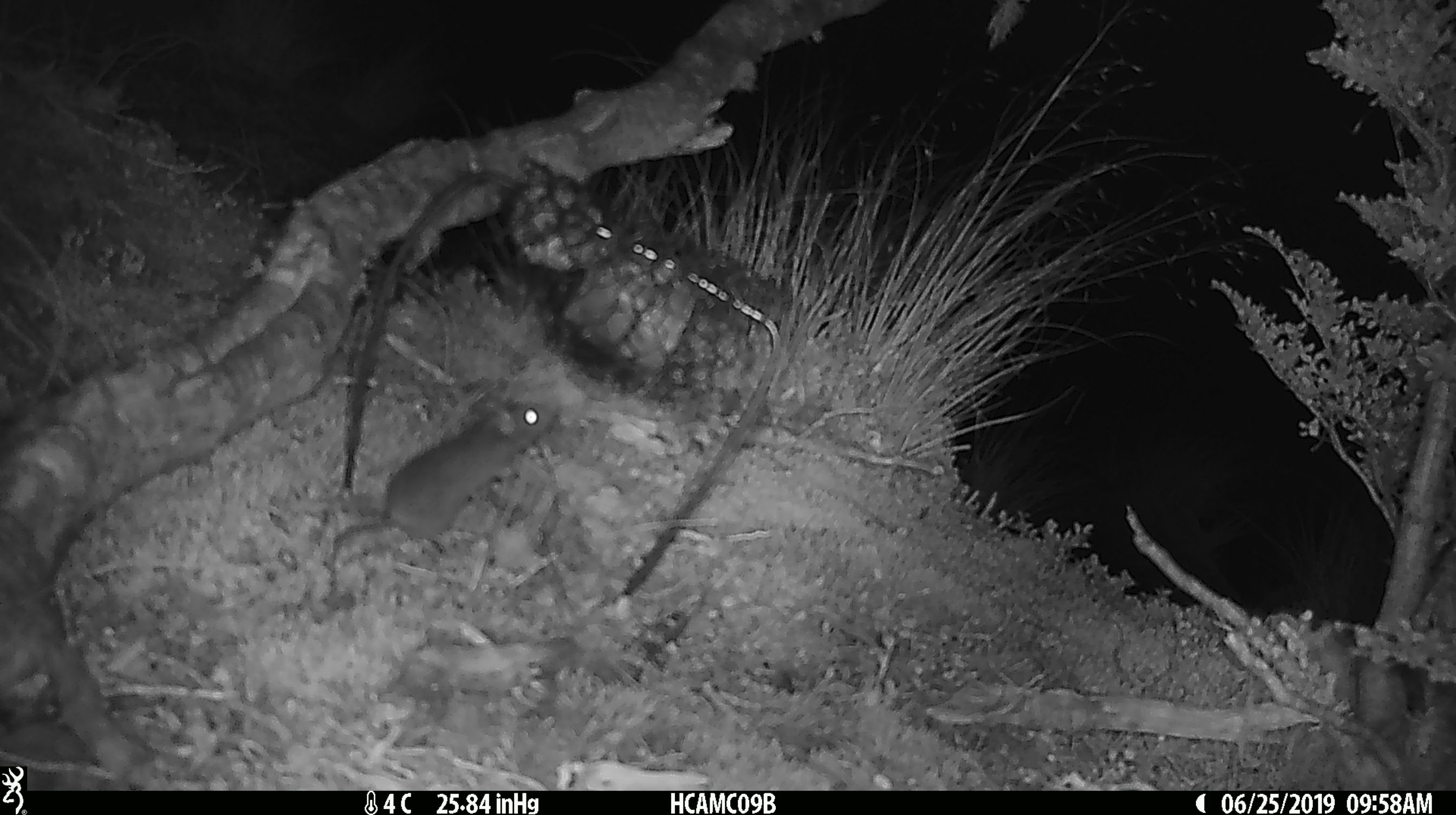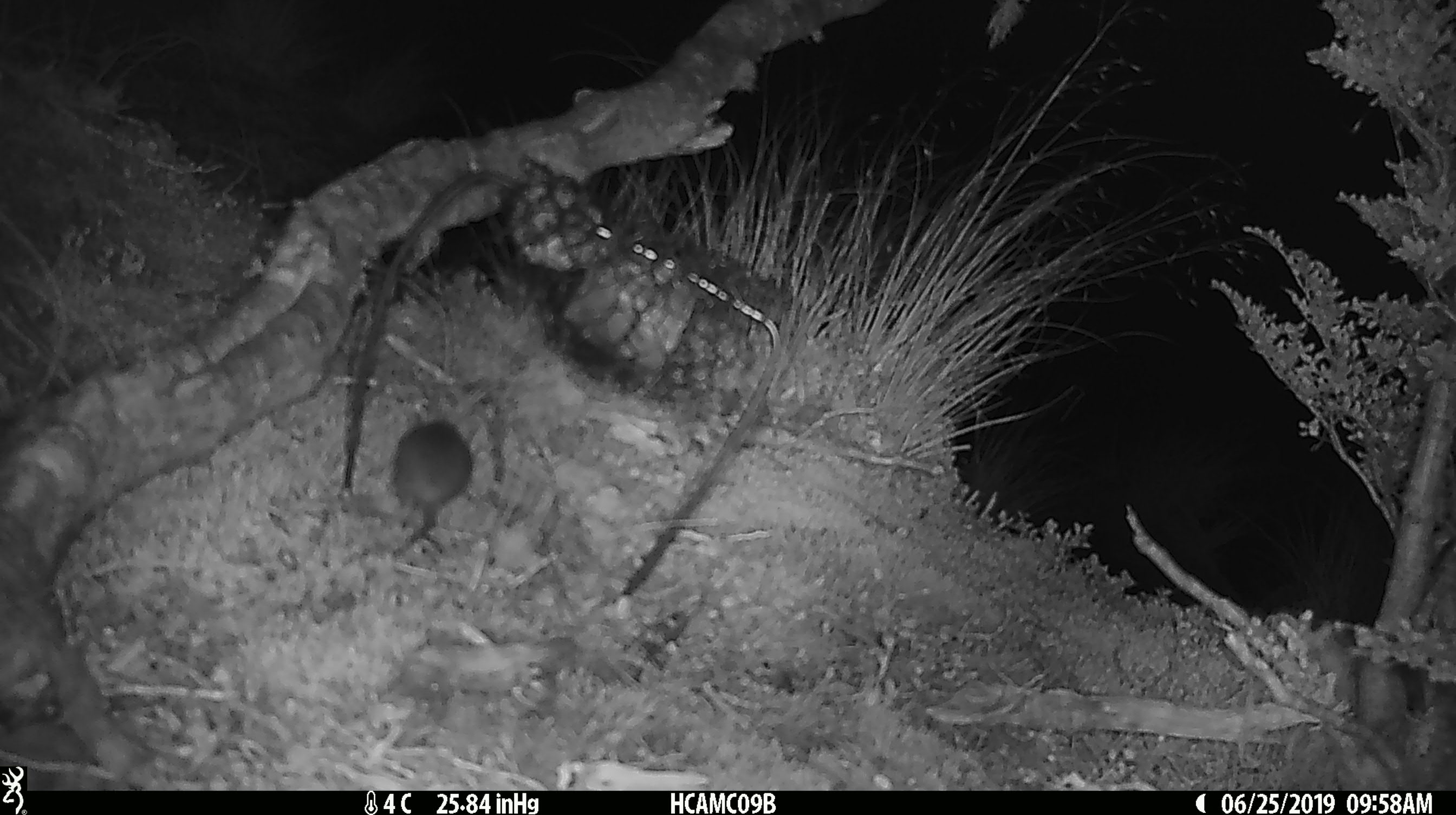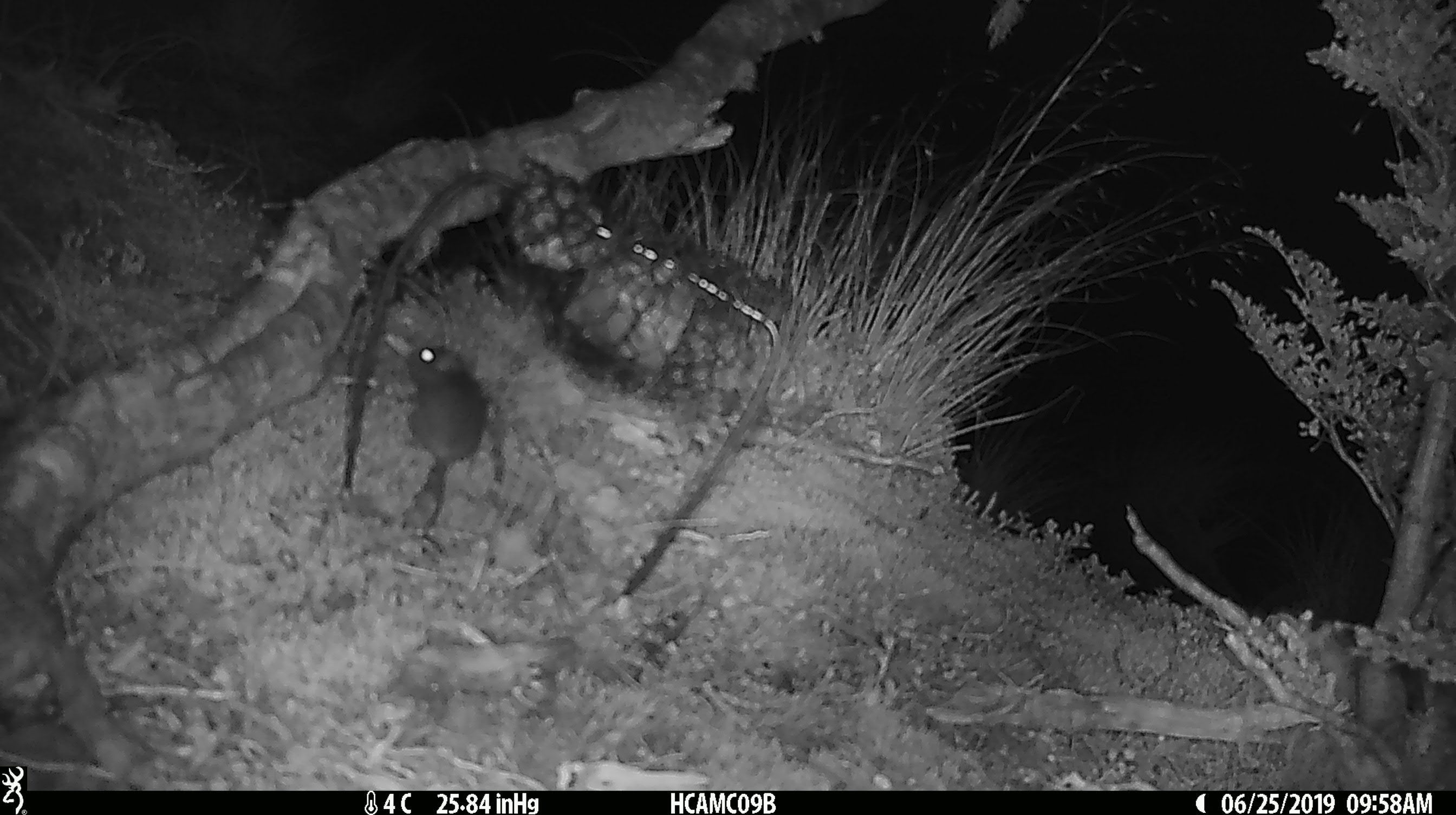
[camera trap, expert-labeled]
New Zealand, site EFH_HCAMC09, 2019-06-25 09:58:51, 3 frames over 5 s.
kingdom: Animalia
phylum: Chordata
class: Mammalia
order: Rodentia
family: Muridae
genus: Mus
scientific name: Mus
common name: mouse